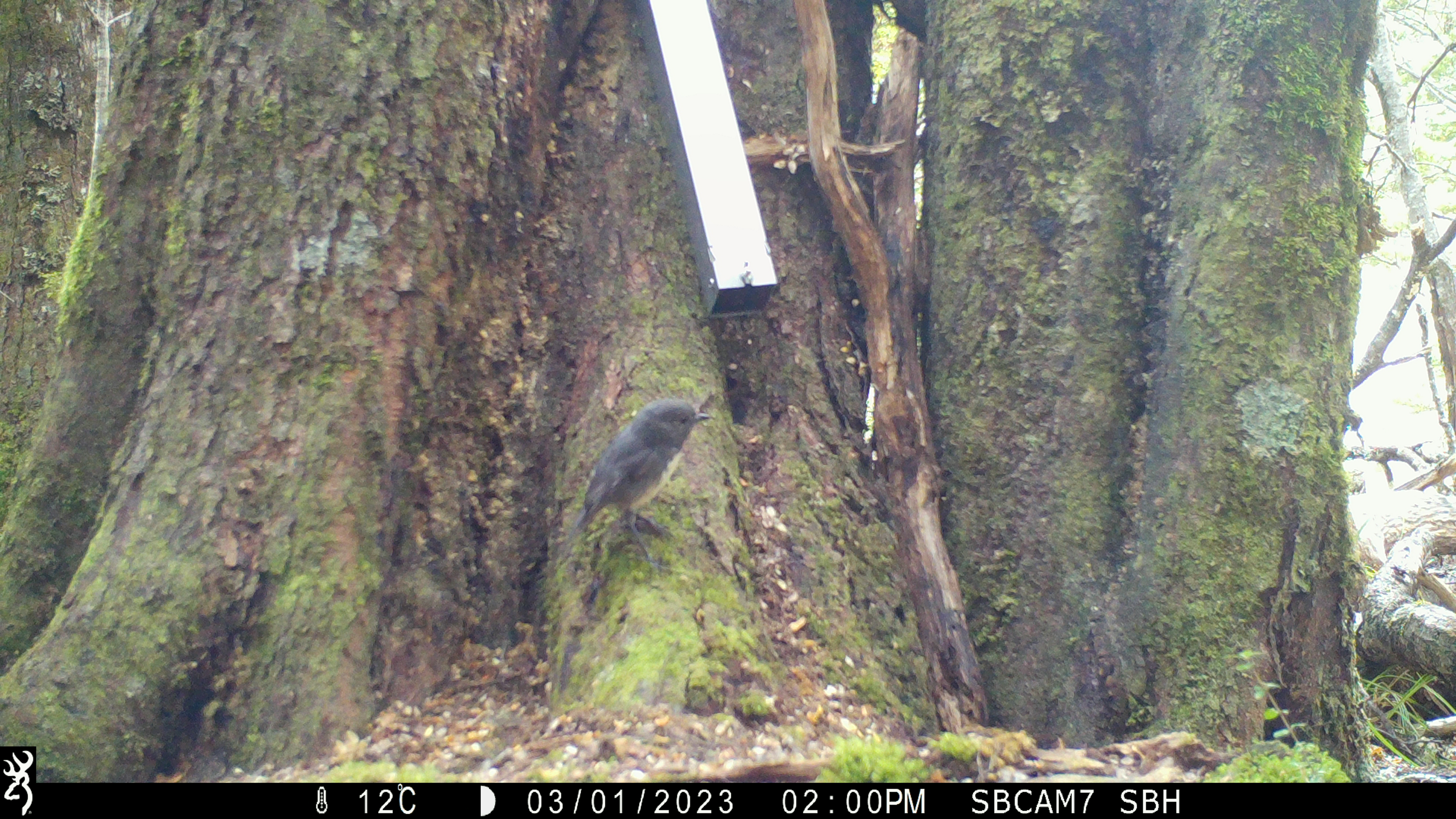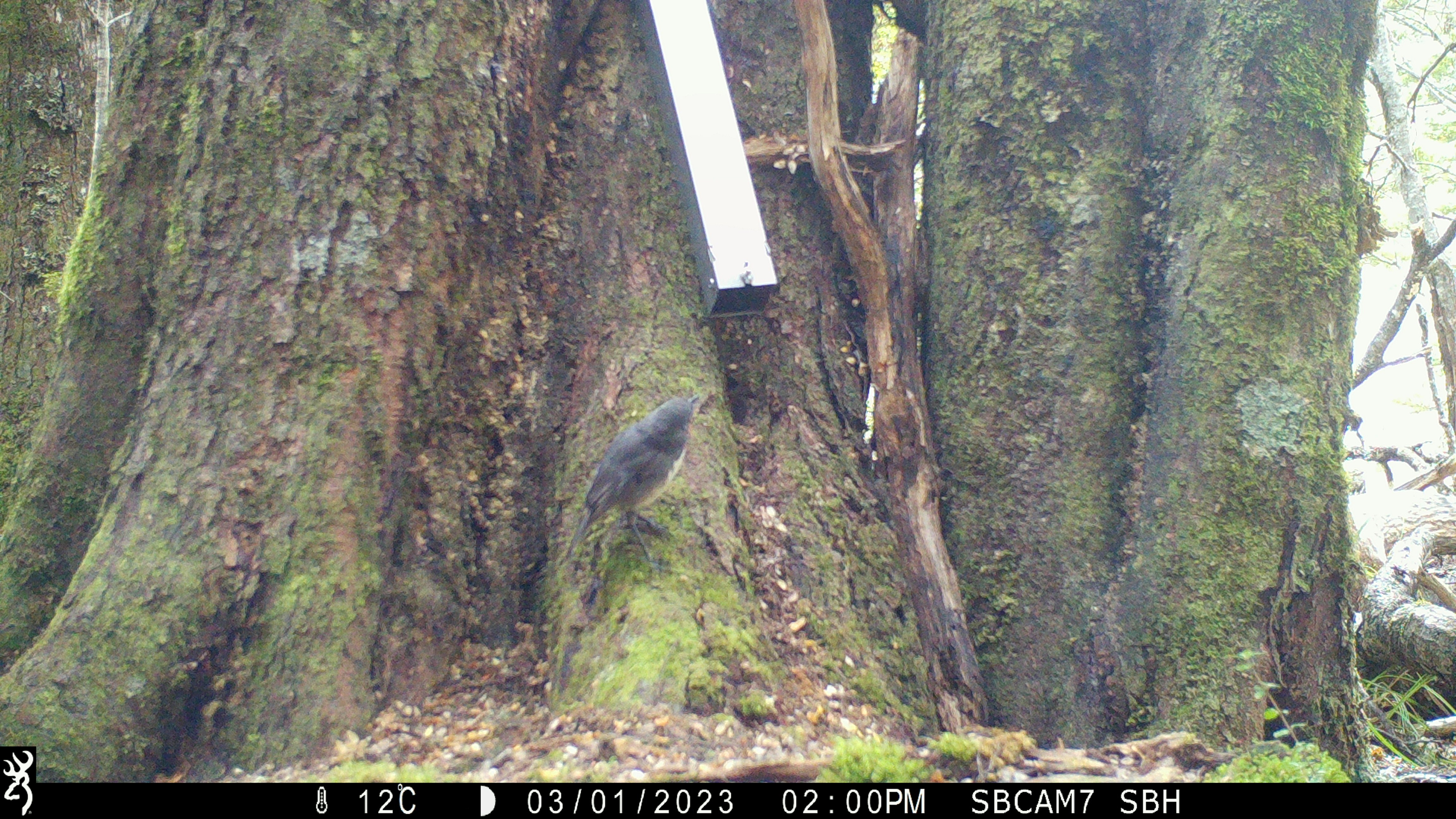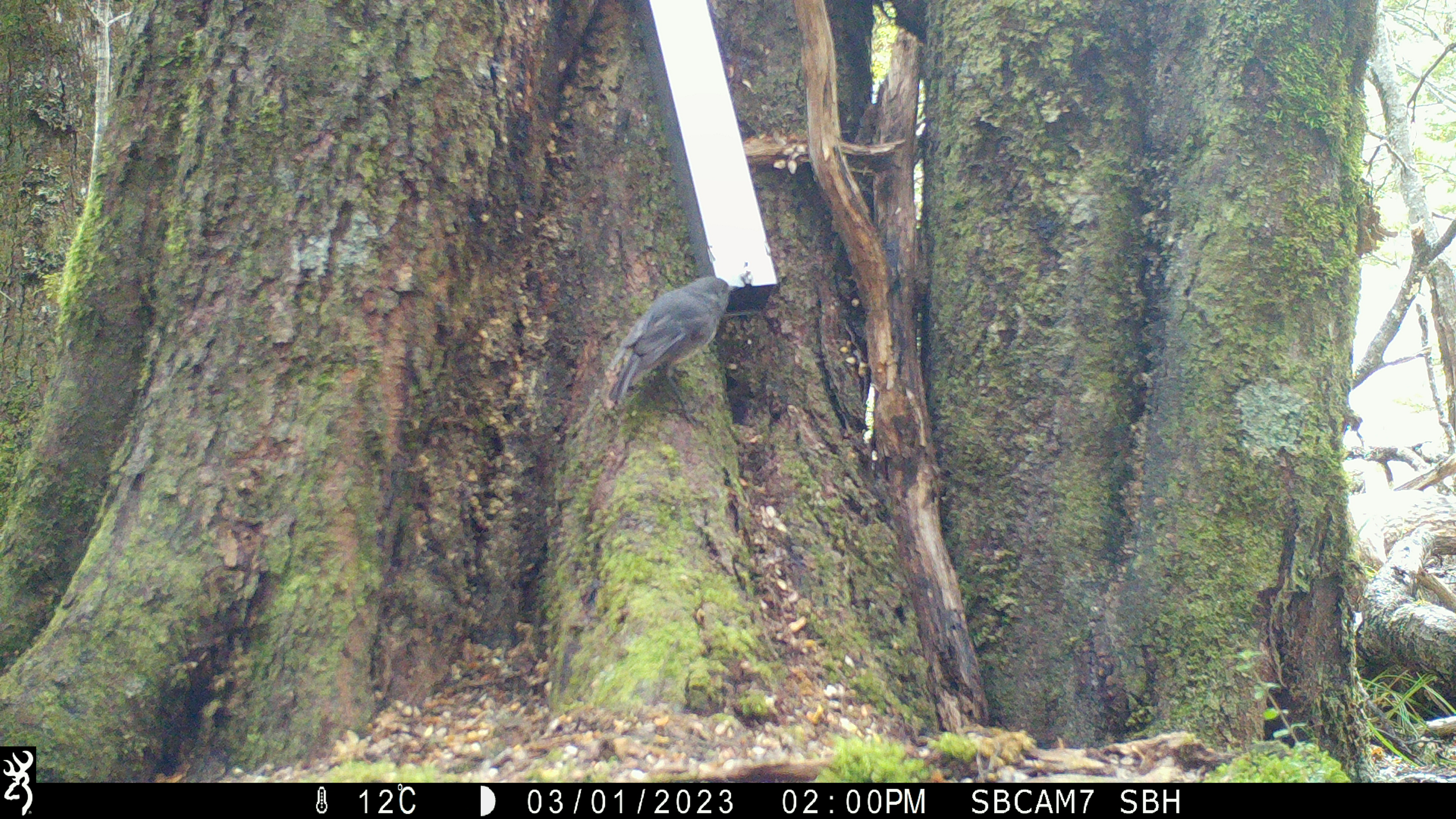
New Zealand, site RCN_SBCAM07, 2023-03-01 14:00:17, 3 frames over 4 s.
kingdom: Animalia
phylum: Chordata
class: Aves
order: Passeriformes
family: Petroicidae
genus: Petroica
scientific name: Petroica australis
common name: new zealand robin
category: robin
Robin (new zealand robin) (Petroica australis).